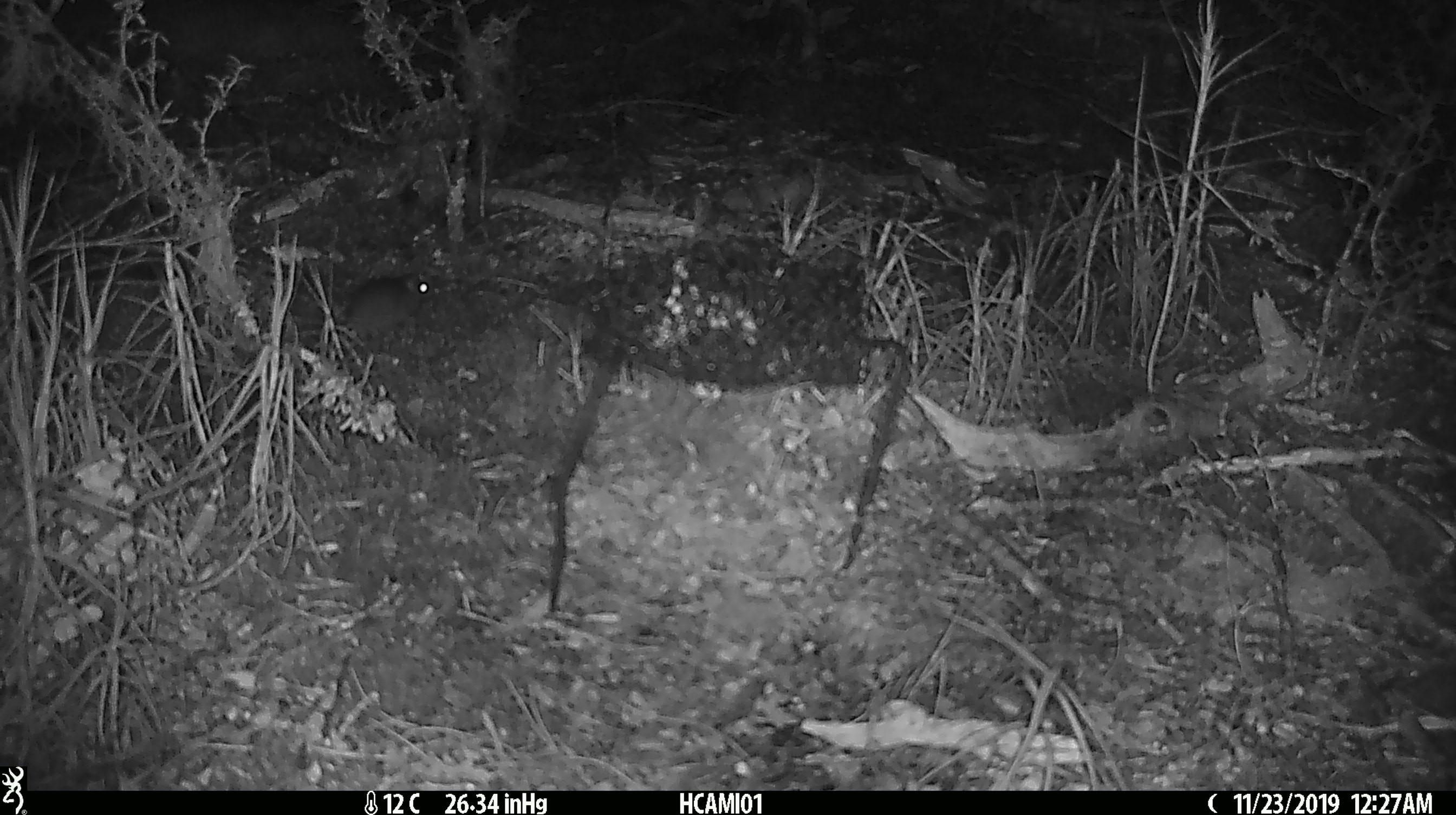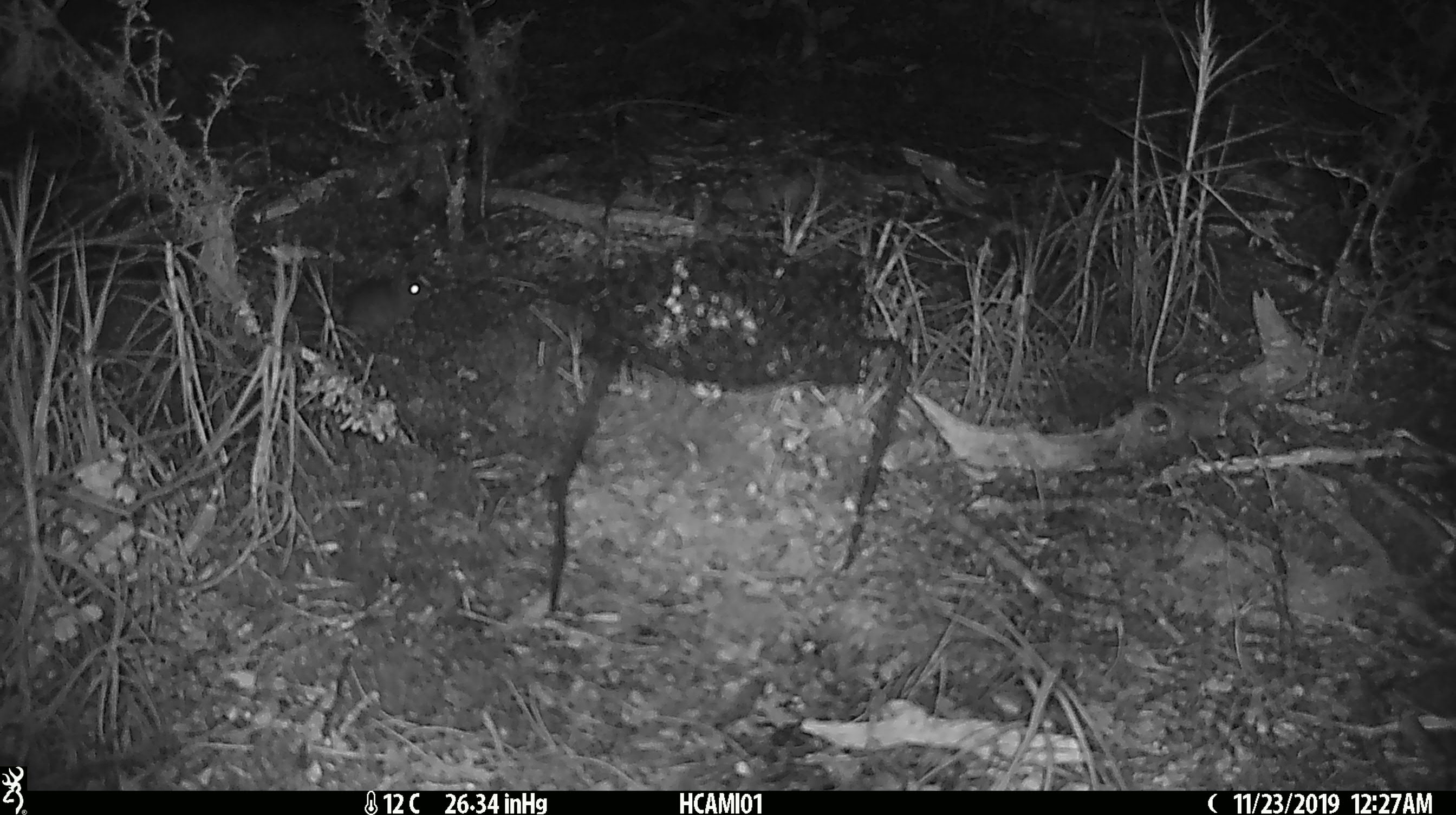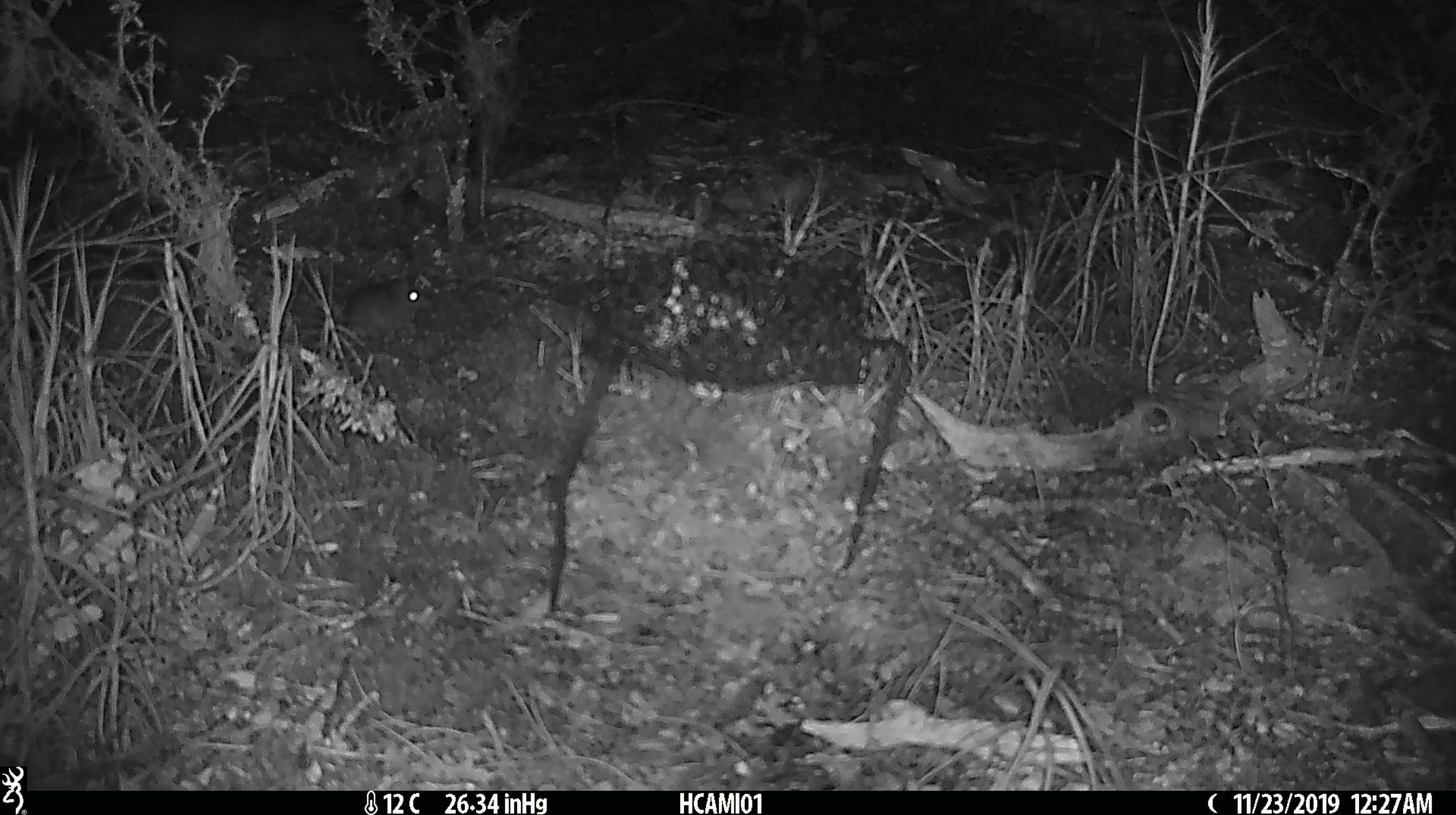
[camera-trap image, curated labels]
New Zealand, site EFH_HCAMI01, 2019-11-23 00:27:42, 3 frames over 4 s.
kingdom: Animalia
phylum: Chordata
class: Mammalia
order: Rodentia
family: Muridae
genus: Mus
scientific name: Mus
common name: mouse